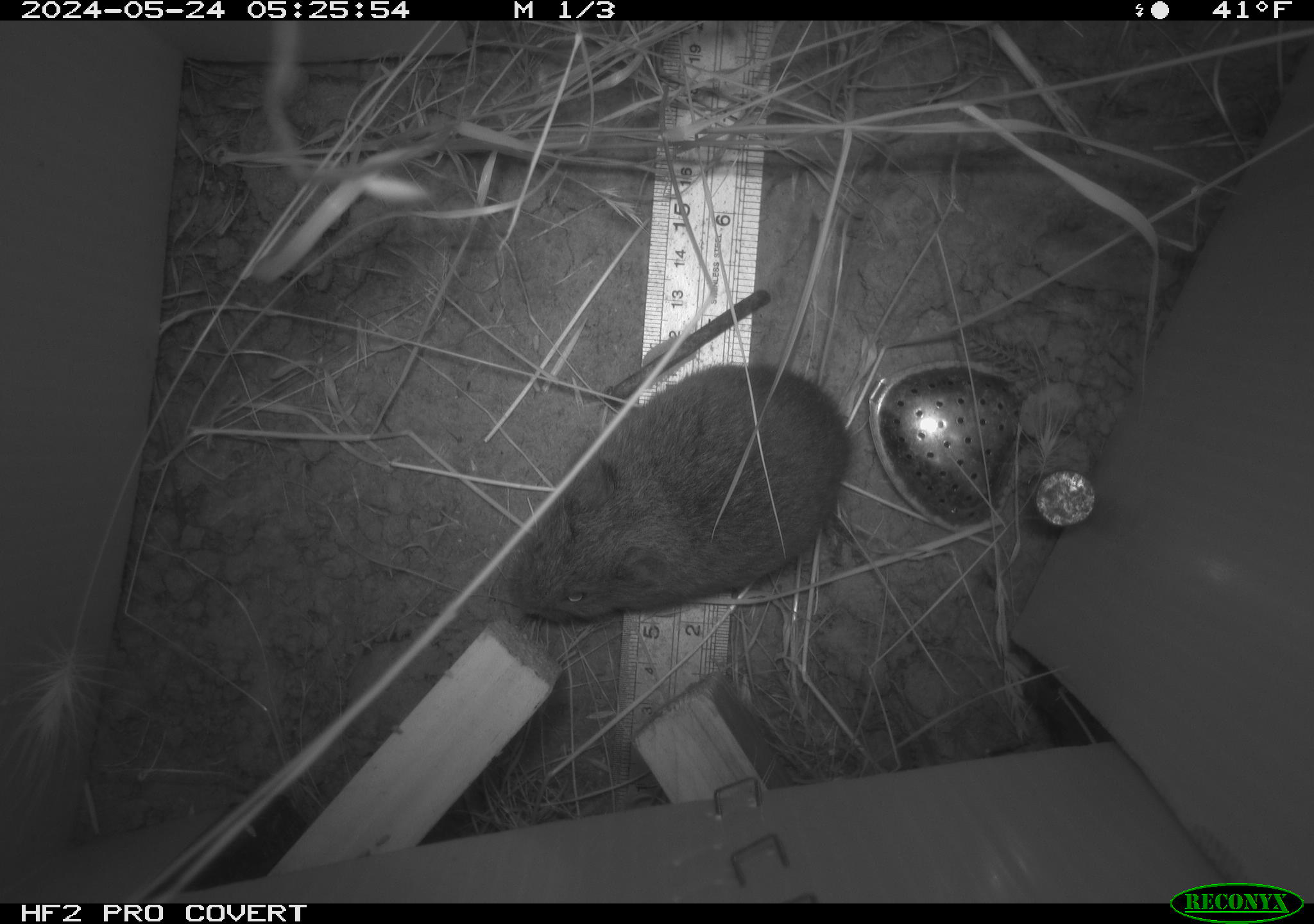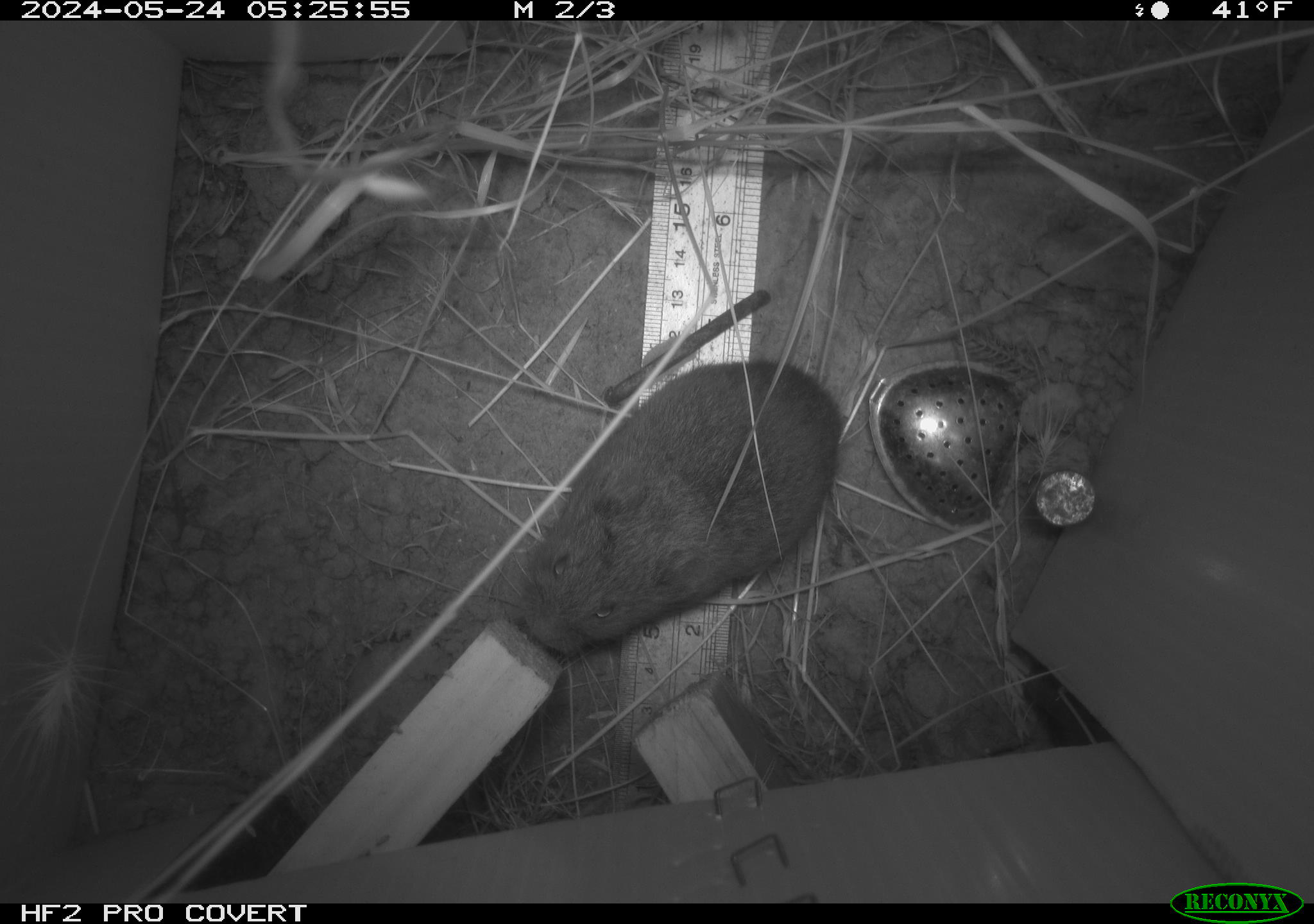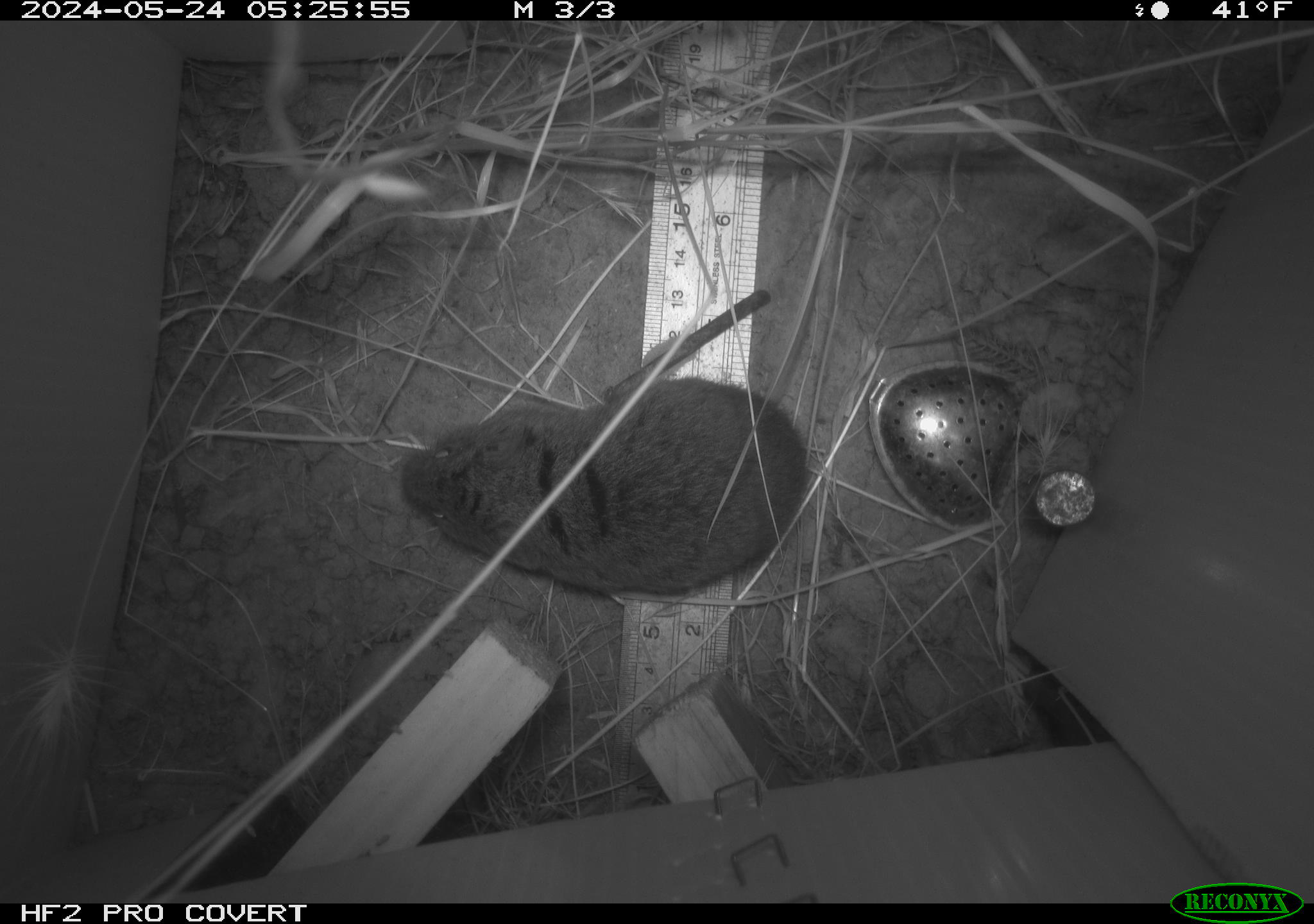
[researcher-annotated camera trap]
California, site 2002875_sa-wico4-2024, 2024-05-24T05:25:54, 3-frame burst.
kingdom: Animalia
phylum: Chordata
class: Mammalia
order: Rodentia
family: Cricetidae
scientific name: Arvicolinae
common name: voles, lemmings, and muskrats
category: arvicolinae subfamily